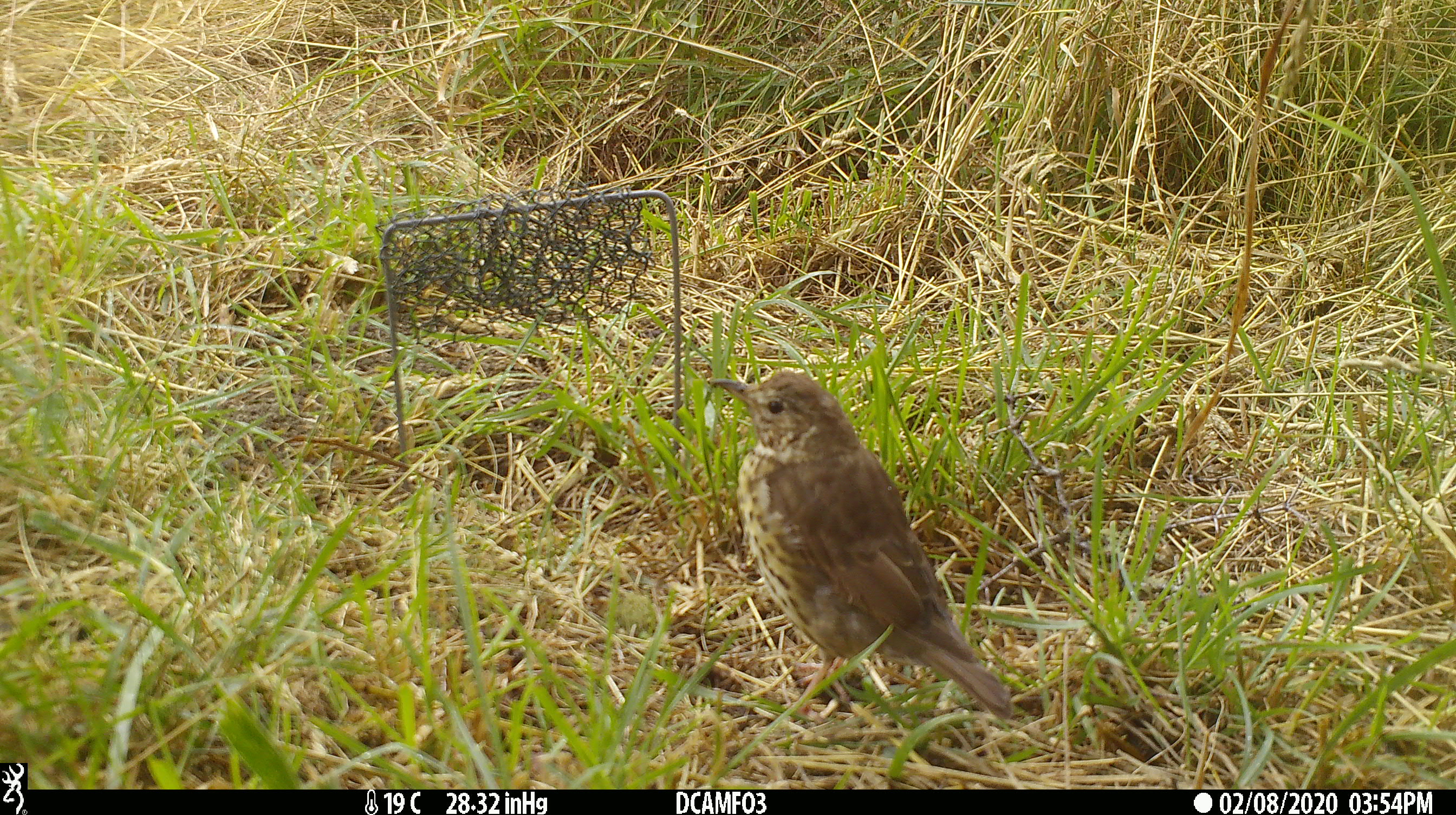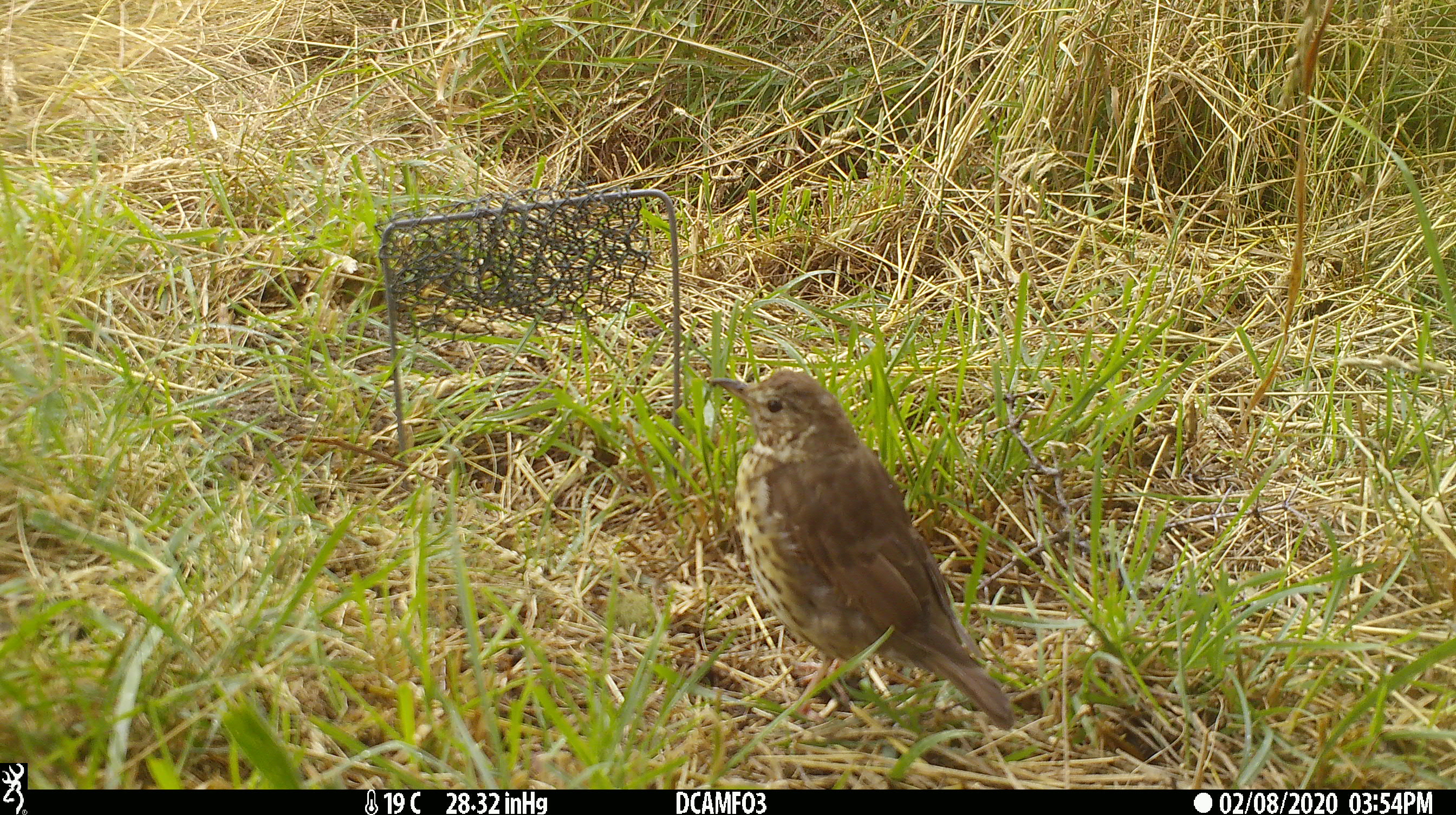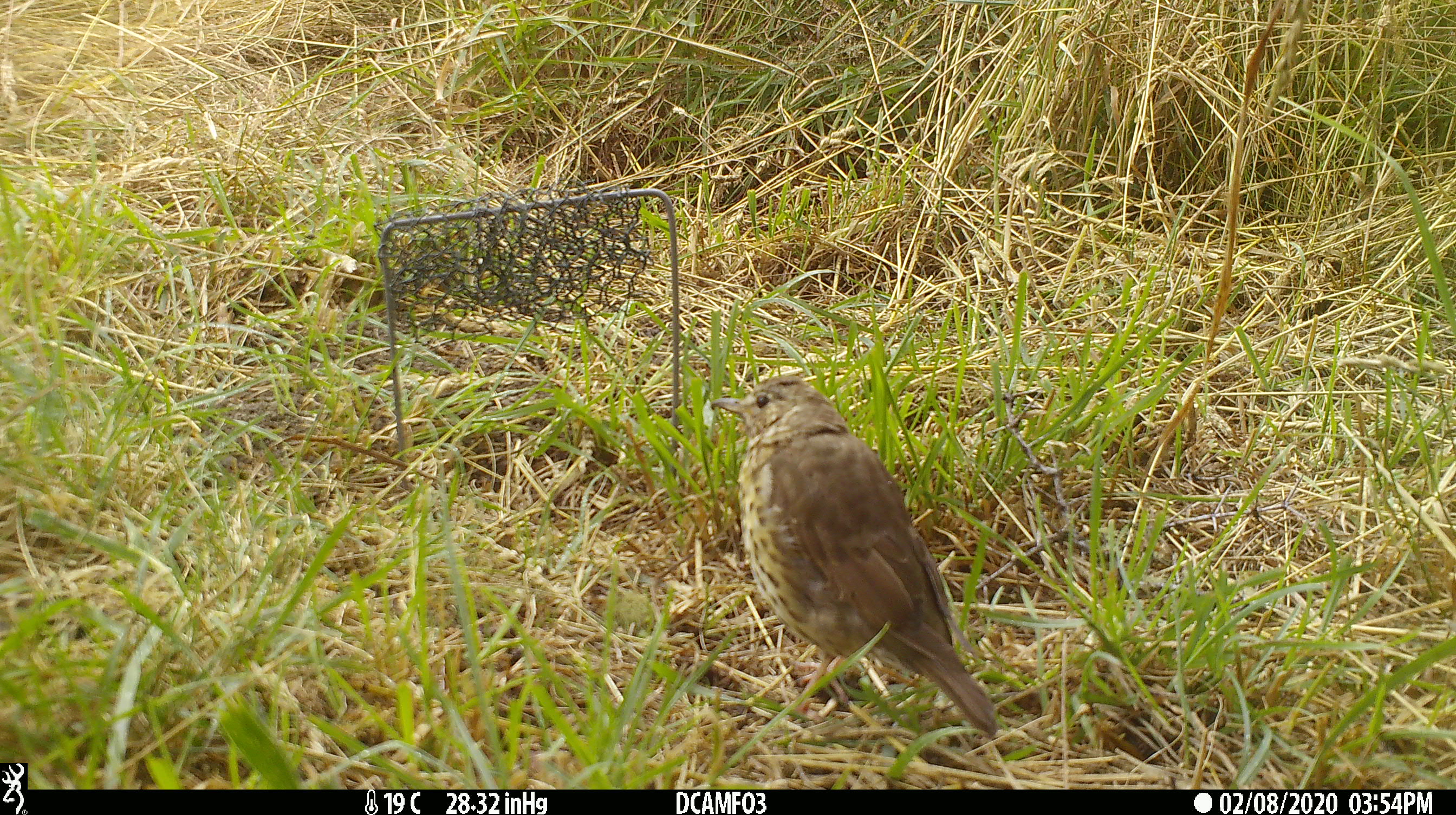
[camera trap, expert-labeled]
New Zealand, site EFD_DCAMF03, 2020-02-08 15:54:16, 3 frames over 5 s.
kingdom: Animalia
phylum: Chordata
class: Aves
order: Passeriformes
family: Turdidae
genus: Turdus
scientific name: Turdus philomelos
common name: song thrush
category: thrush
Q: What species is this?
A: Thrush (song thrush) (Turdus philomelos).